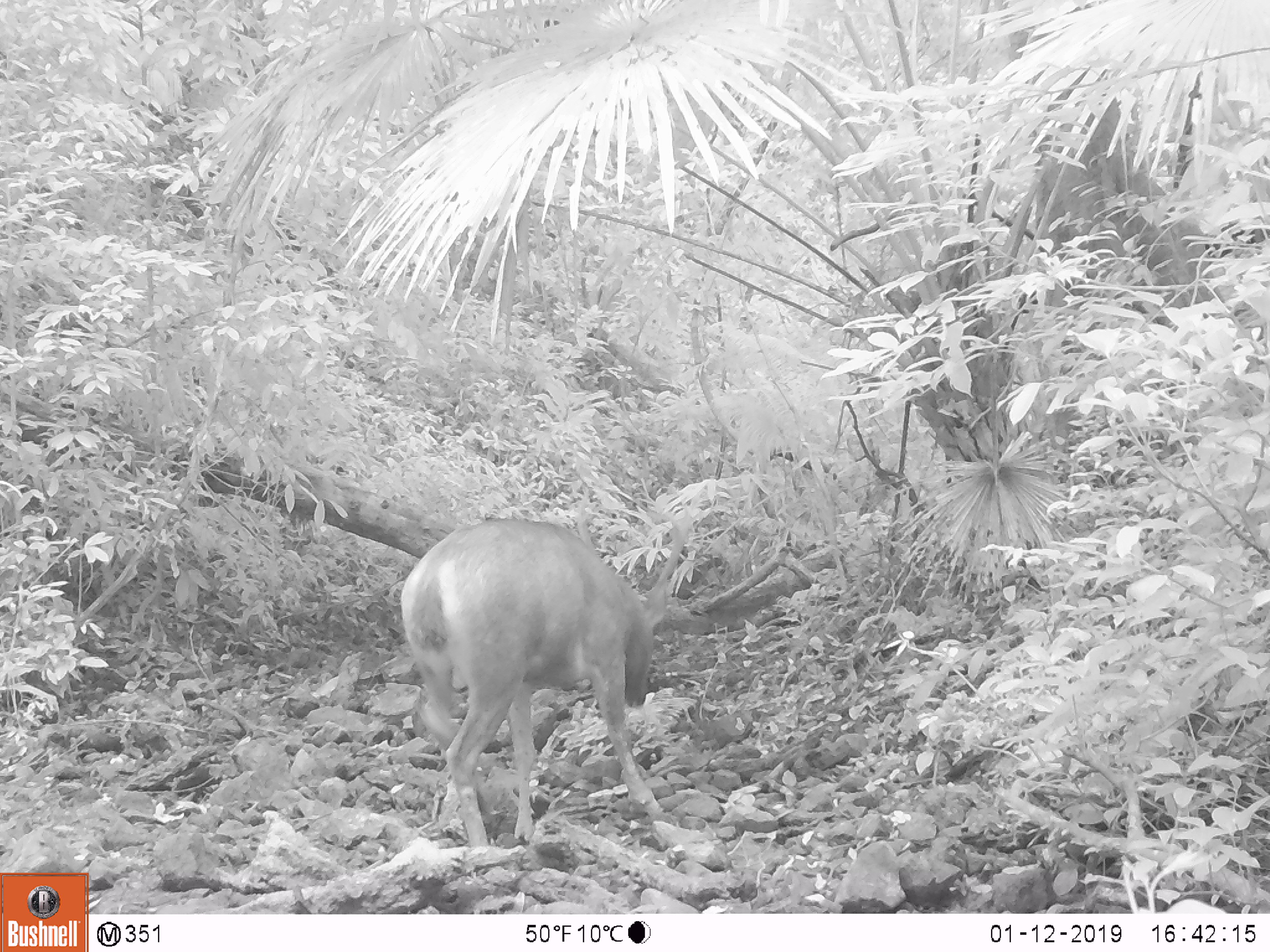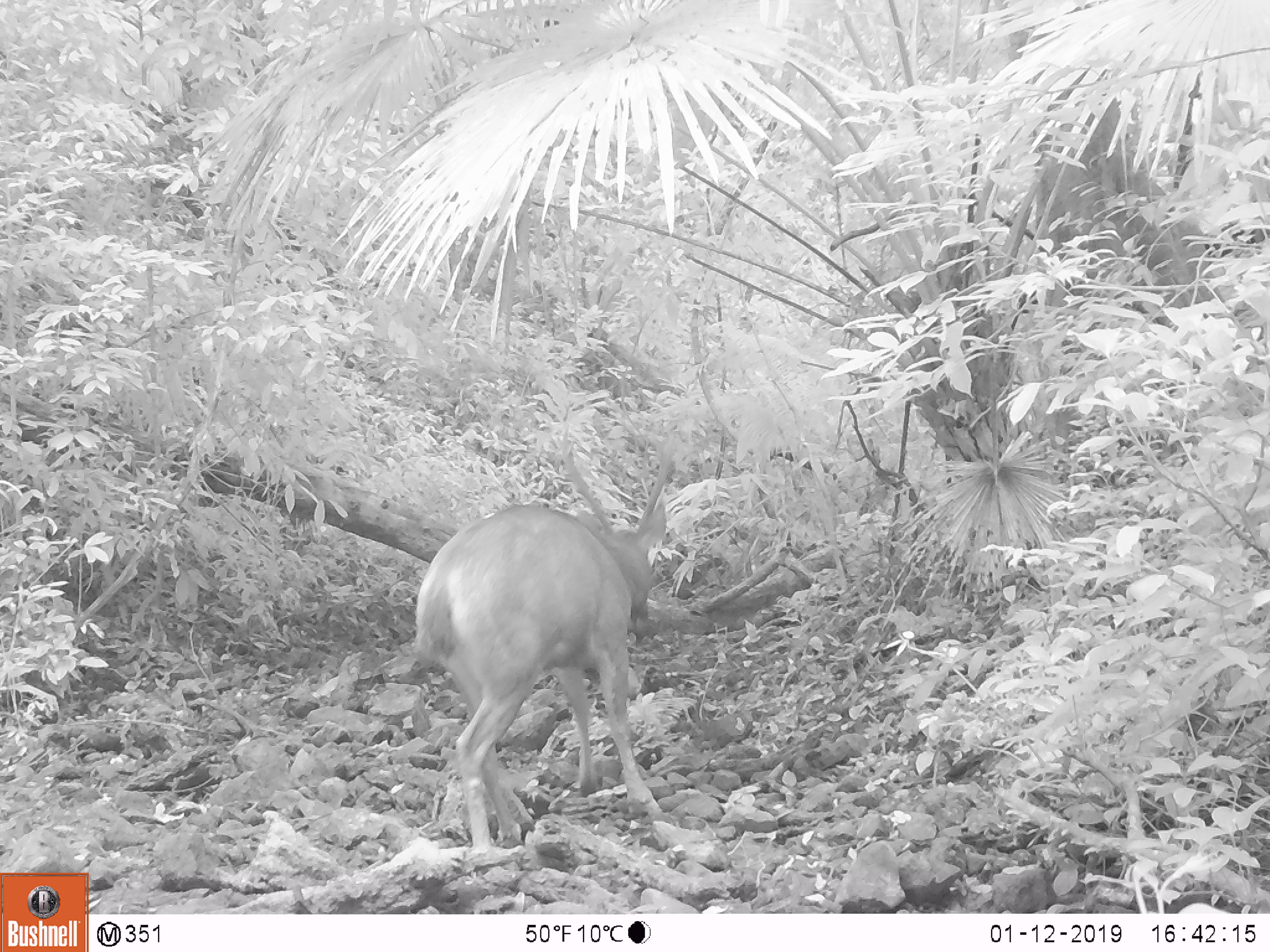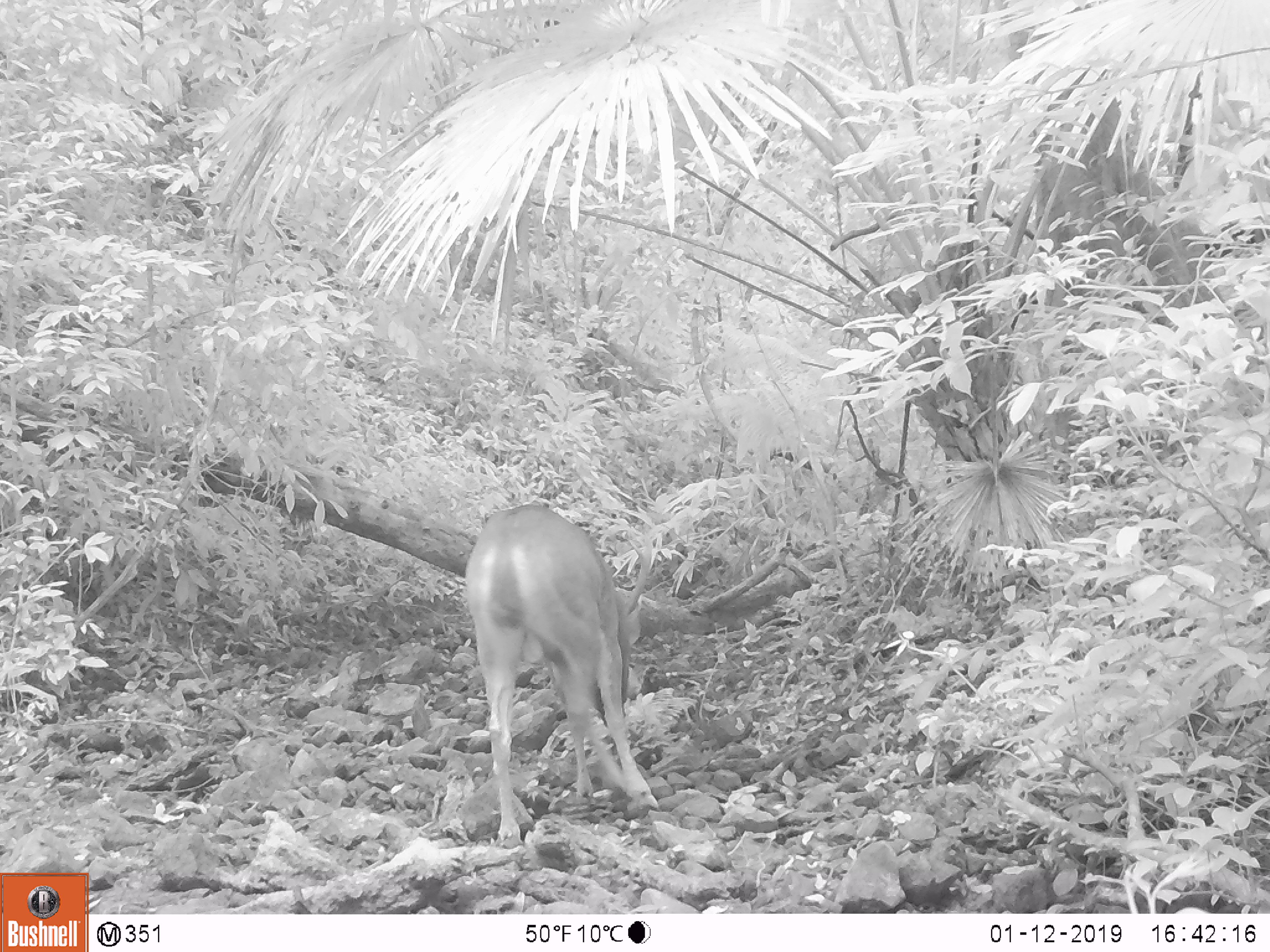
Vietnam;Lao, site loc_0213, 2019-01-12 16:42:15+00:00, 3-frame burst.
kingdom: Animalia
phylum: Chordata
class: Mammalia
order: Artiodactyla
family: Cervidae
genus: Rusa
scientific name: Rusa unicolor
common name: sambar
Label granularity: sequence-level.